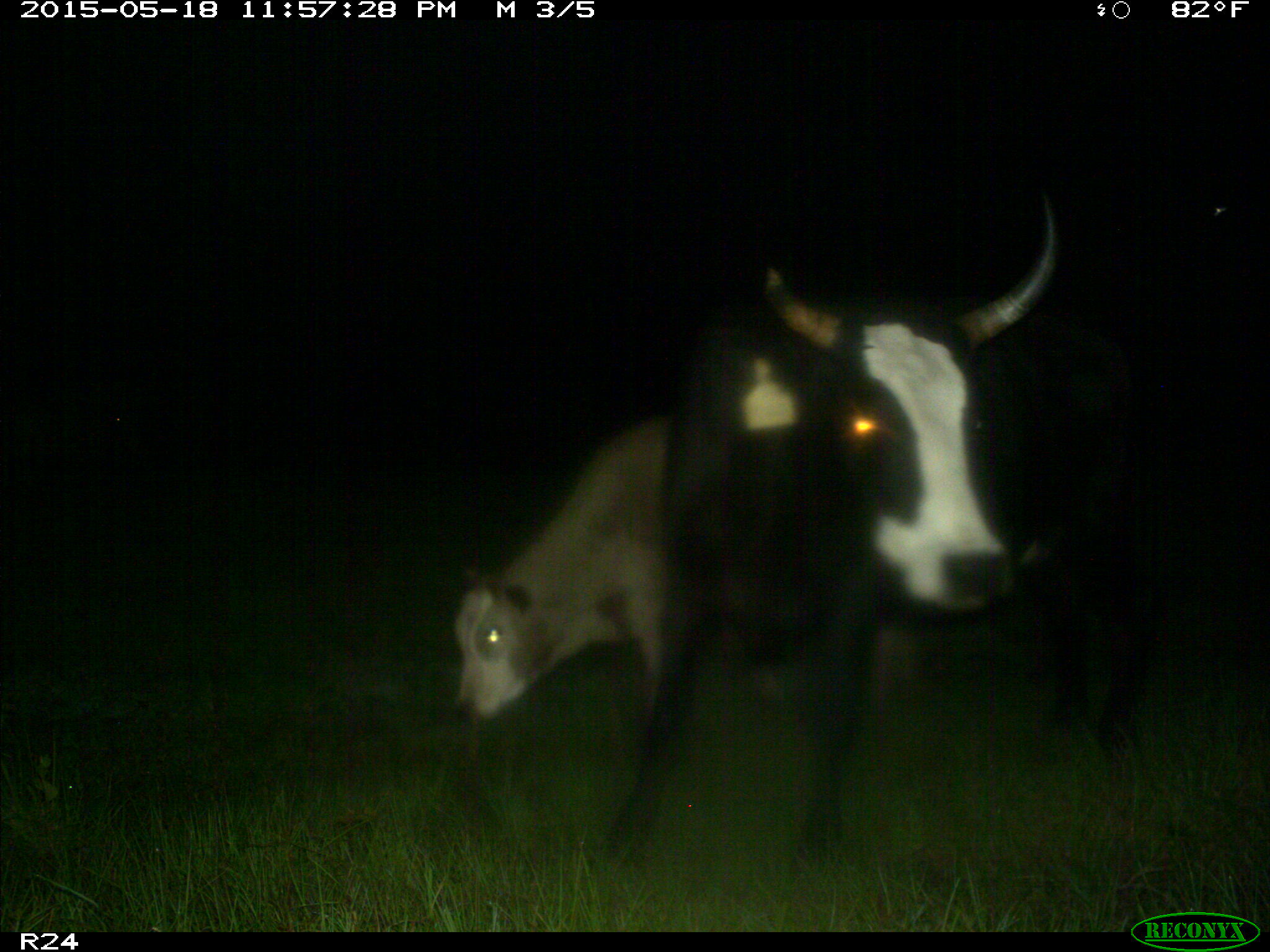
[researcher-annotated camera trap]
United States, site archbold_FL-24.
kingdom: Animalia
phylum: Chordata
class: Mammalia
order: Artiodactyla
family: Suidae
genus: Sus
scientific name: Sus scrofa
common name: wild boar